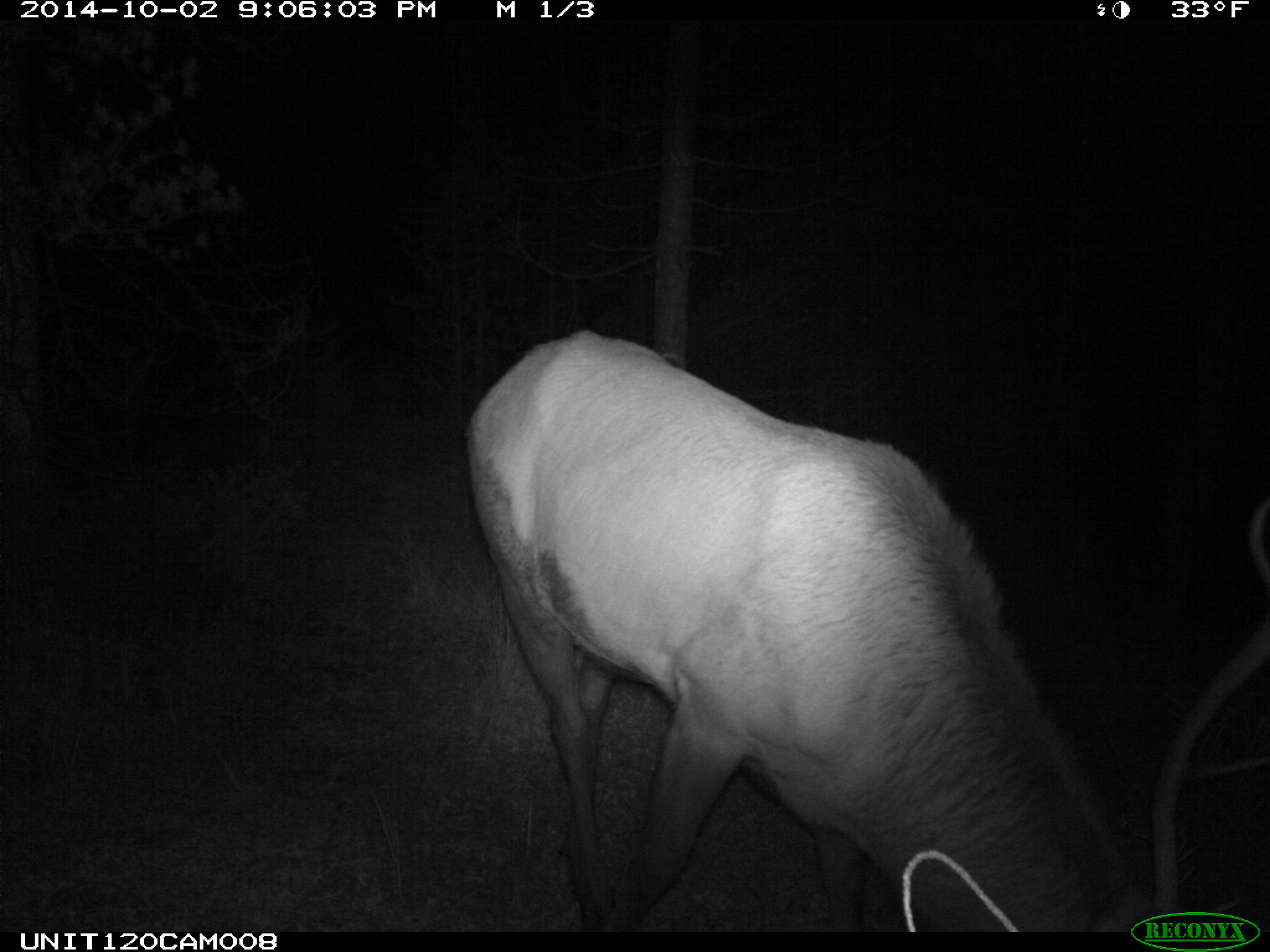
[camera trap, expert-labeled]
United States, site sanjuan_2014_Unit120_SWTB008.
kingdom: Animalia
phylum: Chordata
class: Mammalia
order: Artiodactyla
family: Cervidae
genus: Cervus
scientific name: Cervus elaphus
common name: red deer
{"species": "Cervus elaphus (red deer)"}